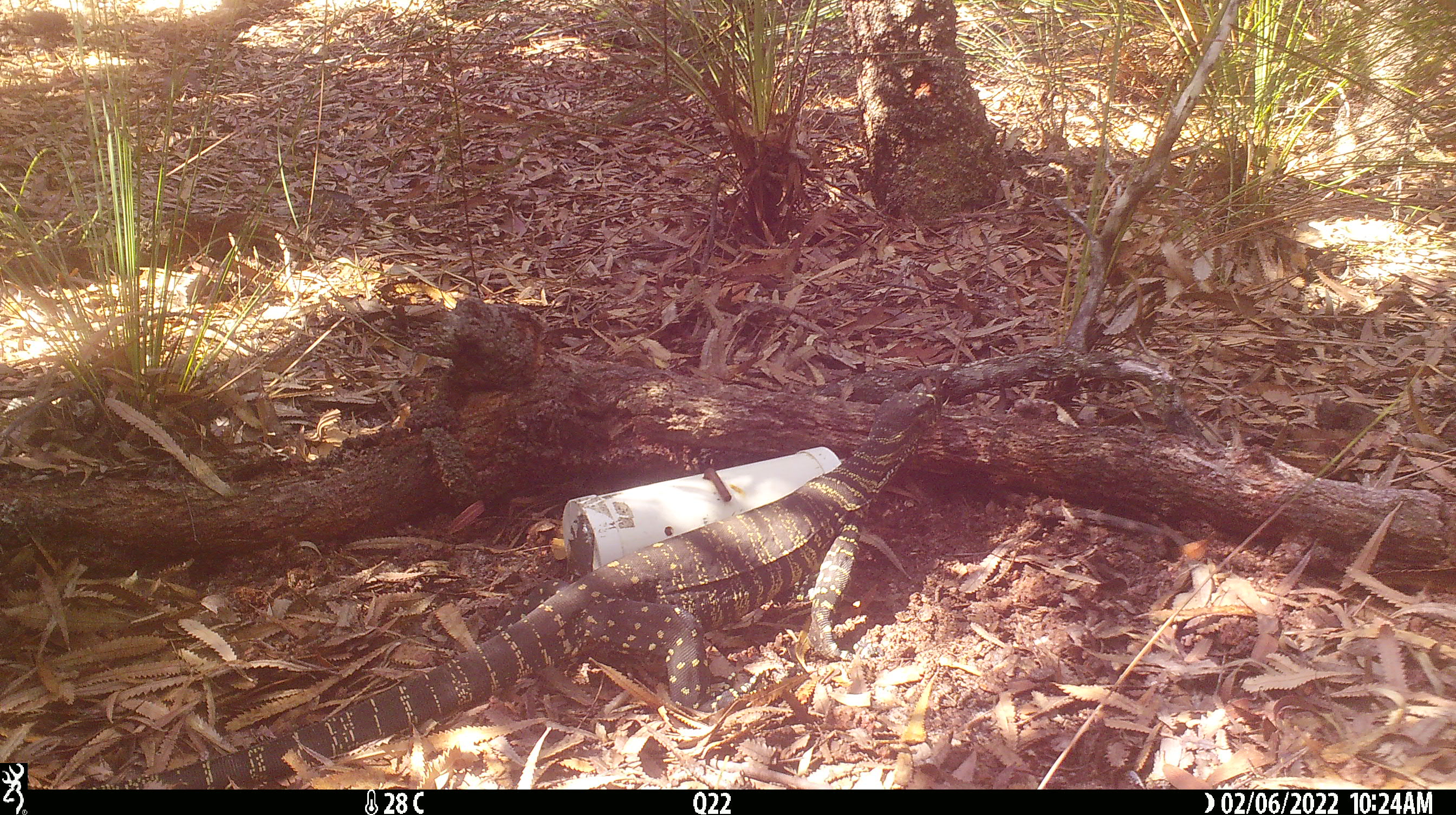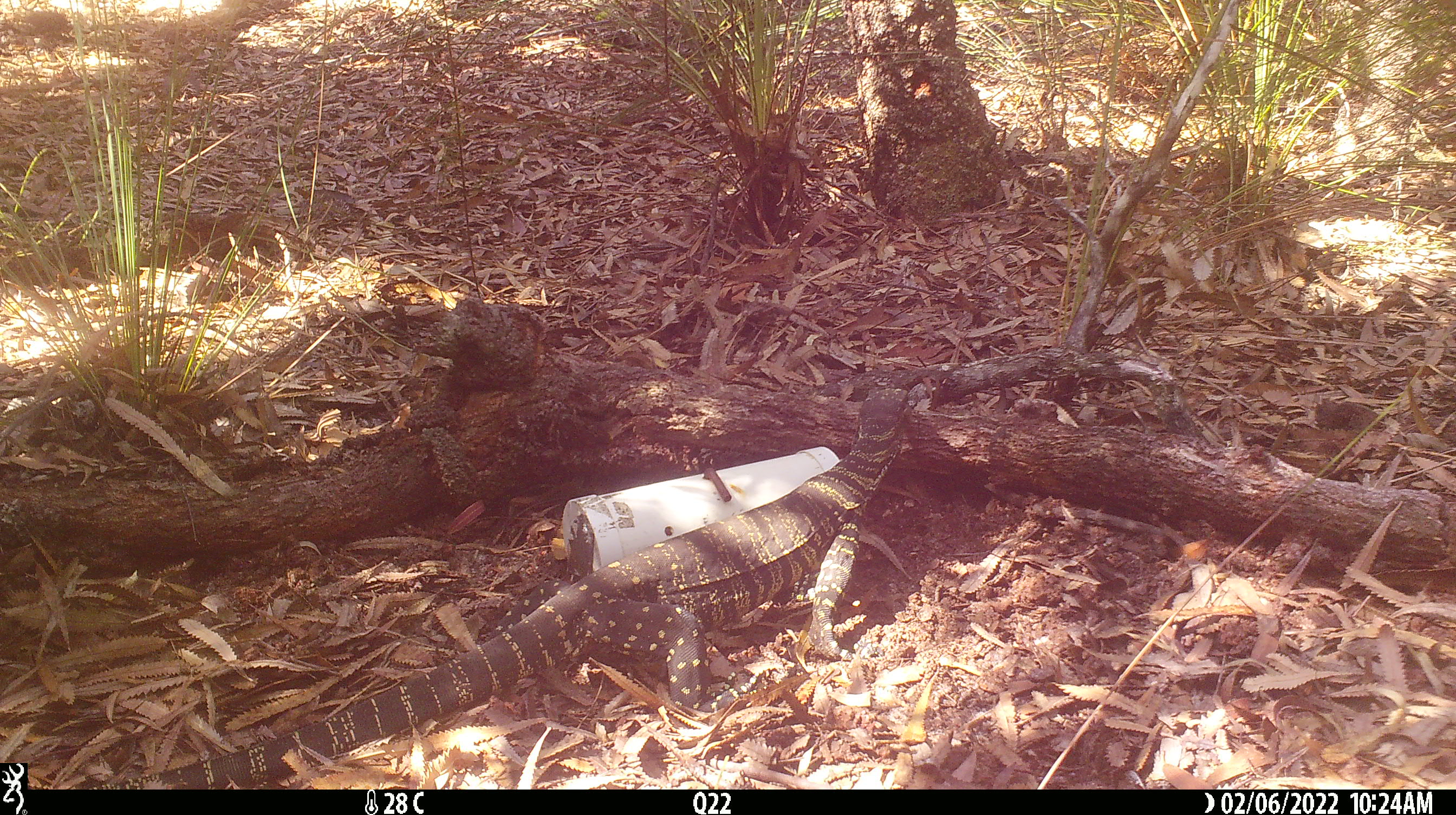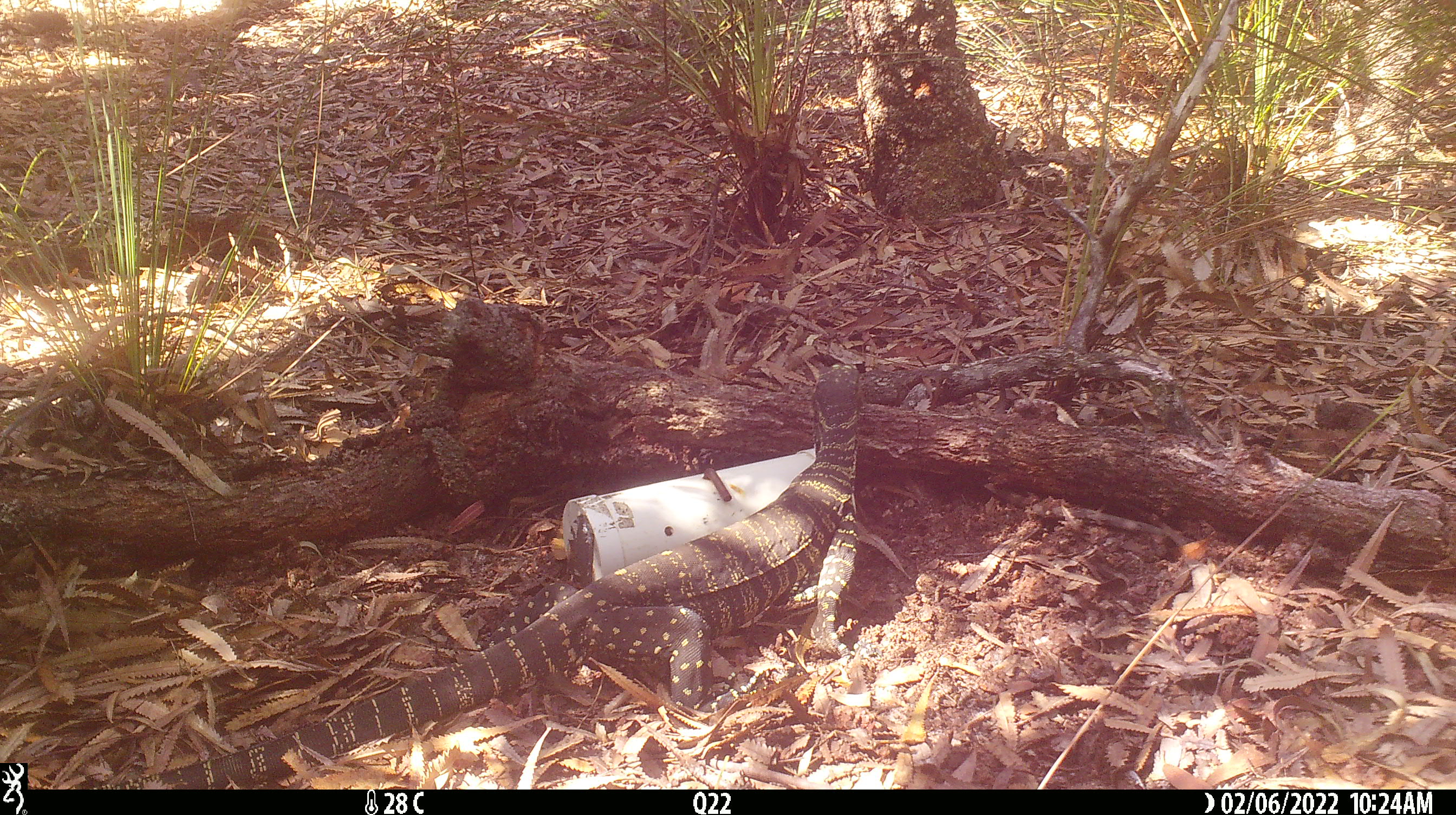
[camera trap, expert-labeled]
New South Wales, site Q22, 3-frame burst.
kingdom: Animalia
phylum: Chordata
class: Reptilia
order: Squamata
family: Varanidae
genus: Varanus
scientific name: Varanus varius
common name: lace monitor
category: goanna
Goanna (lace monitor) (Varanus varius).